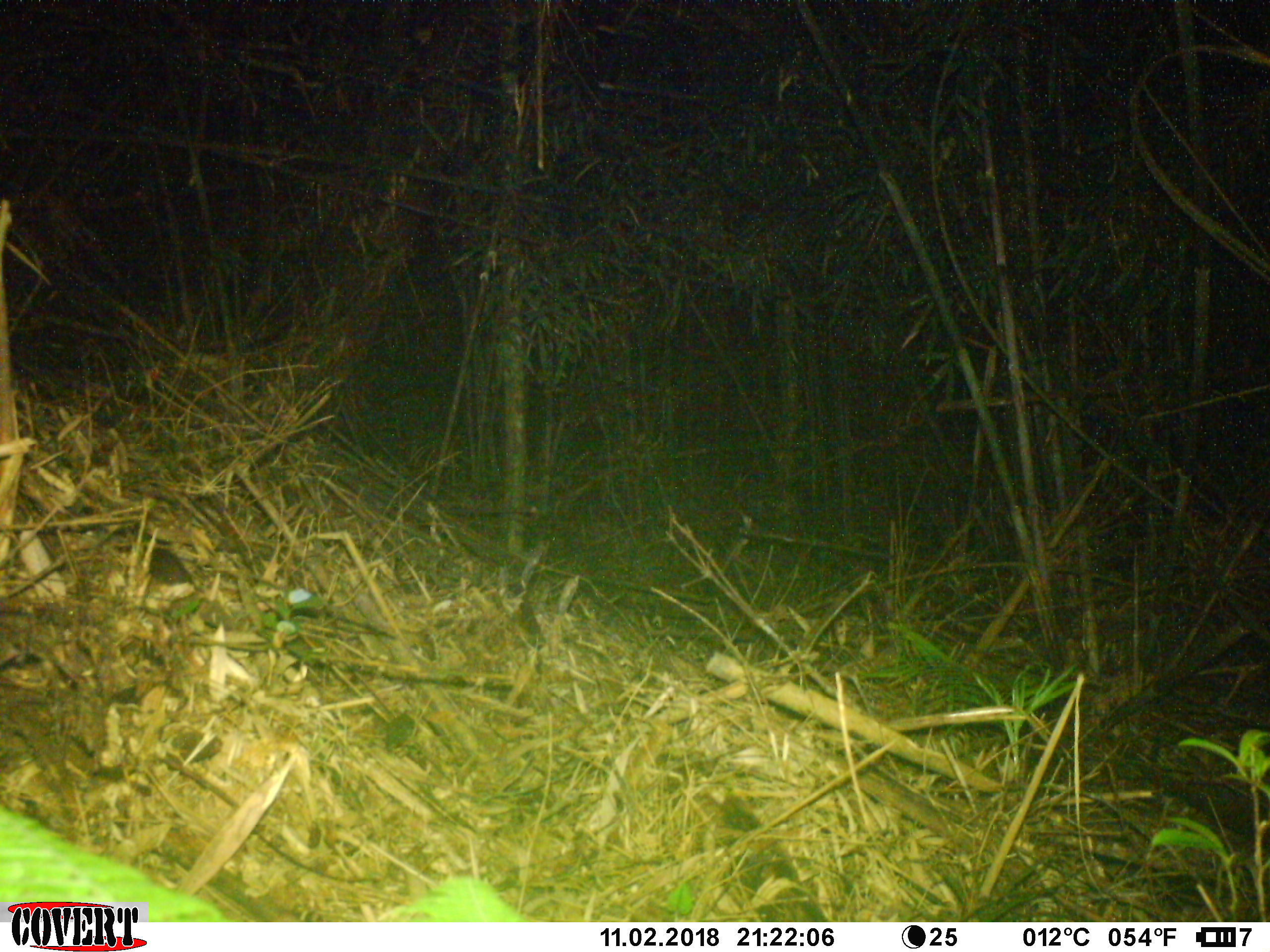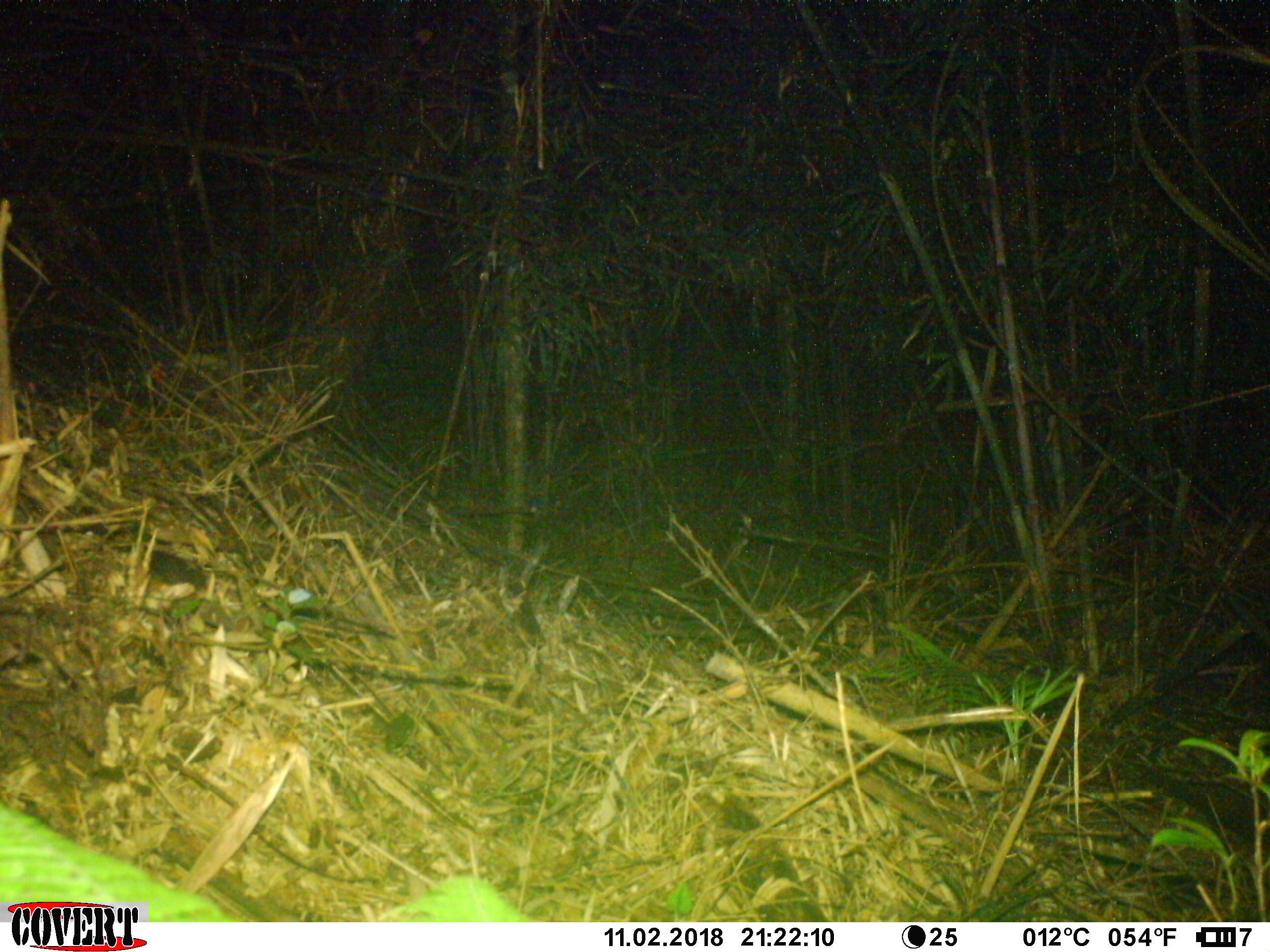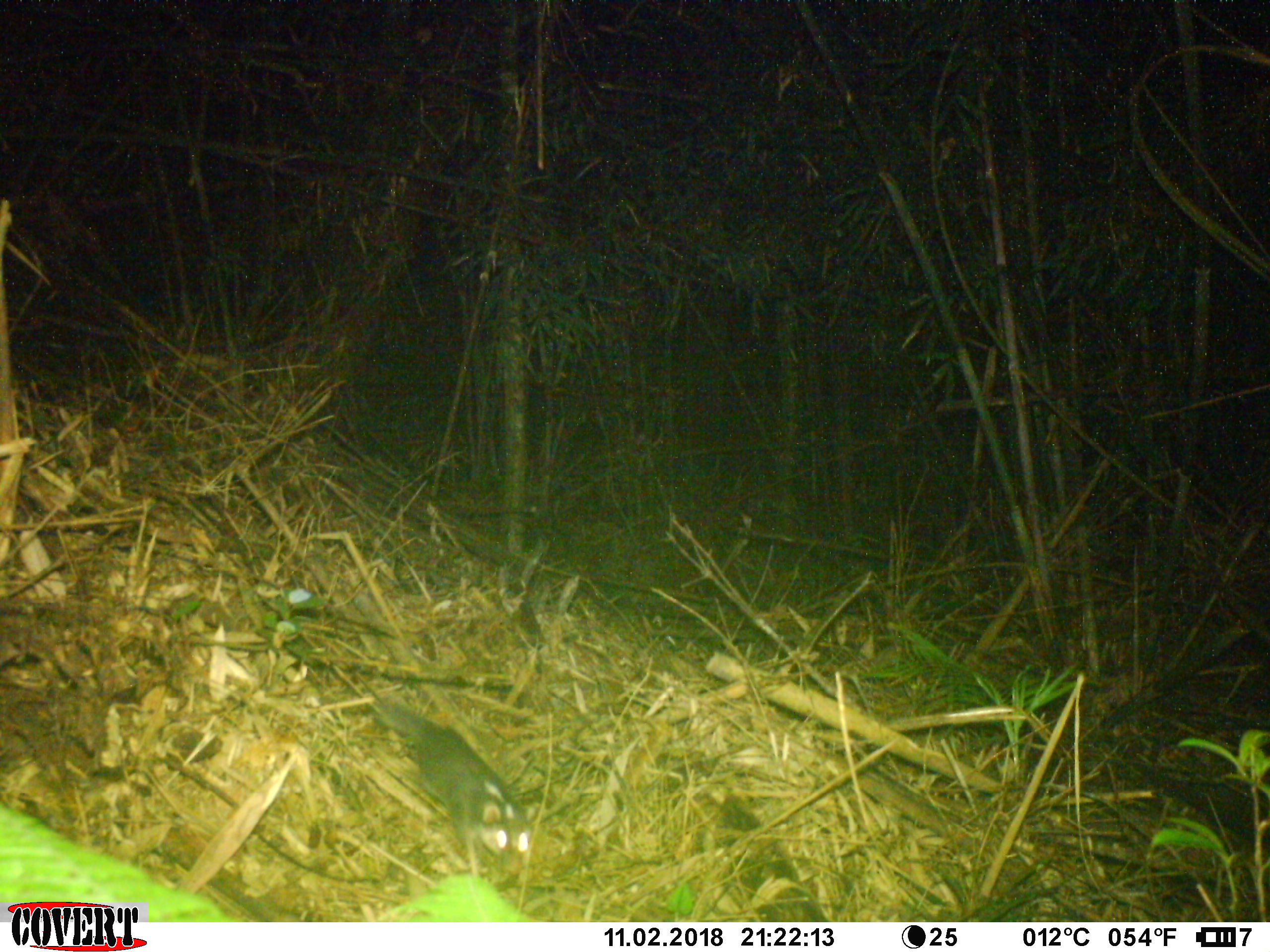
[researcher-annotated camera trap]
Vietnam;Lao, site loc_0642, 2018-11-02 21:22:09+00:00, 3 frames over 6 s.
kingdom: Animalia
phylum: Chordata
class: Mammalia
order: Carnivora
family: Mustelidae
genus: Melogale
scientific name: Melogale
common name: ferret badger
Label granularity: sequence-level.